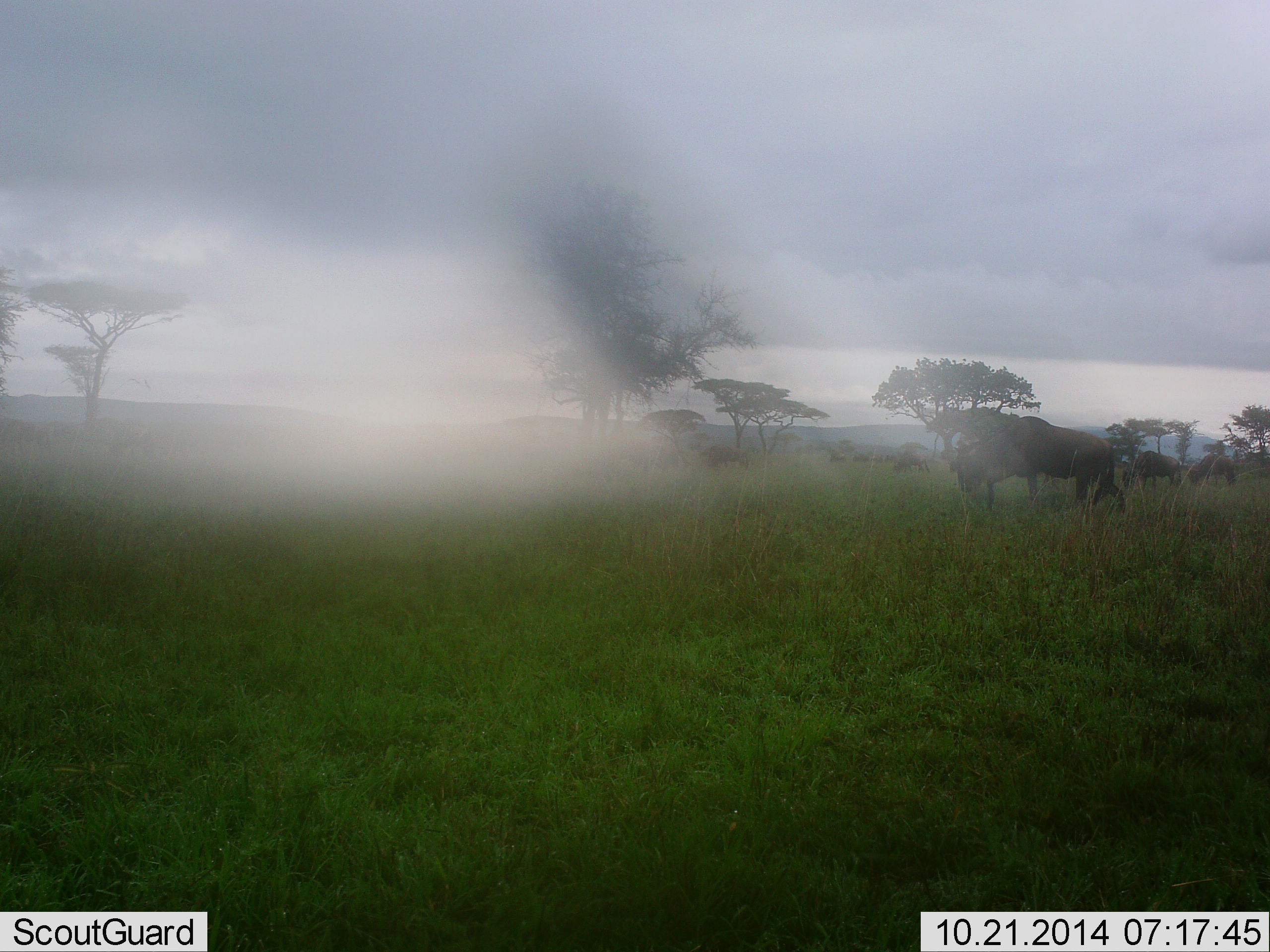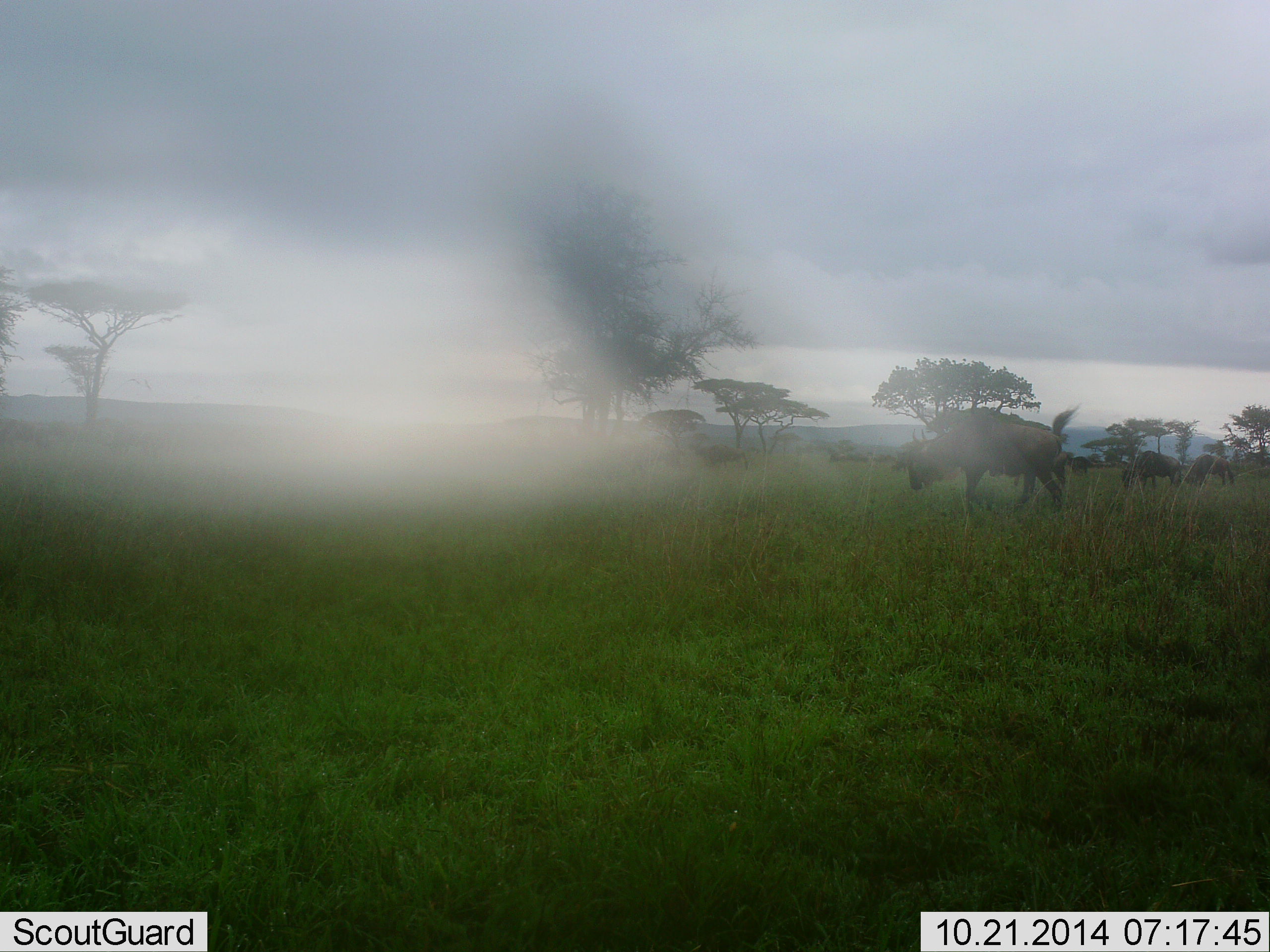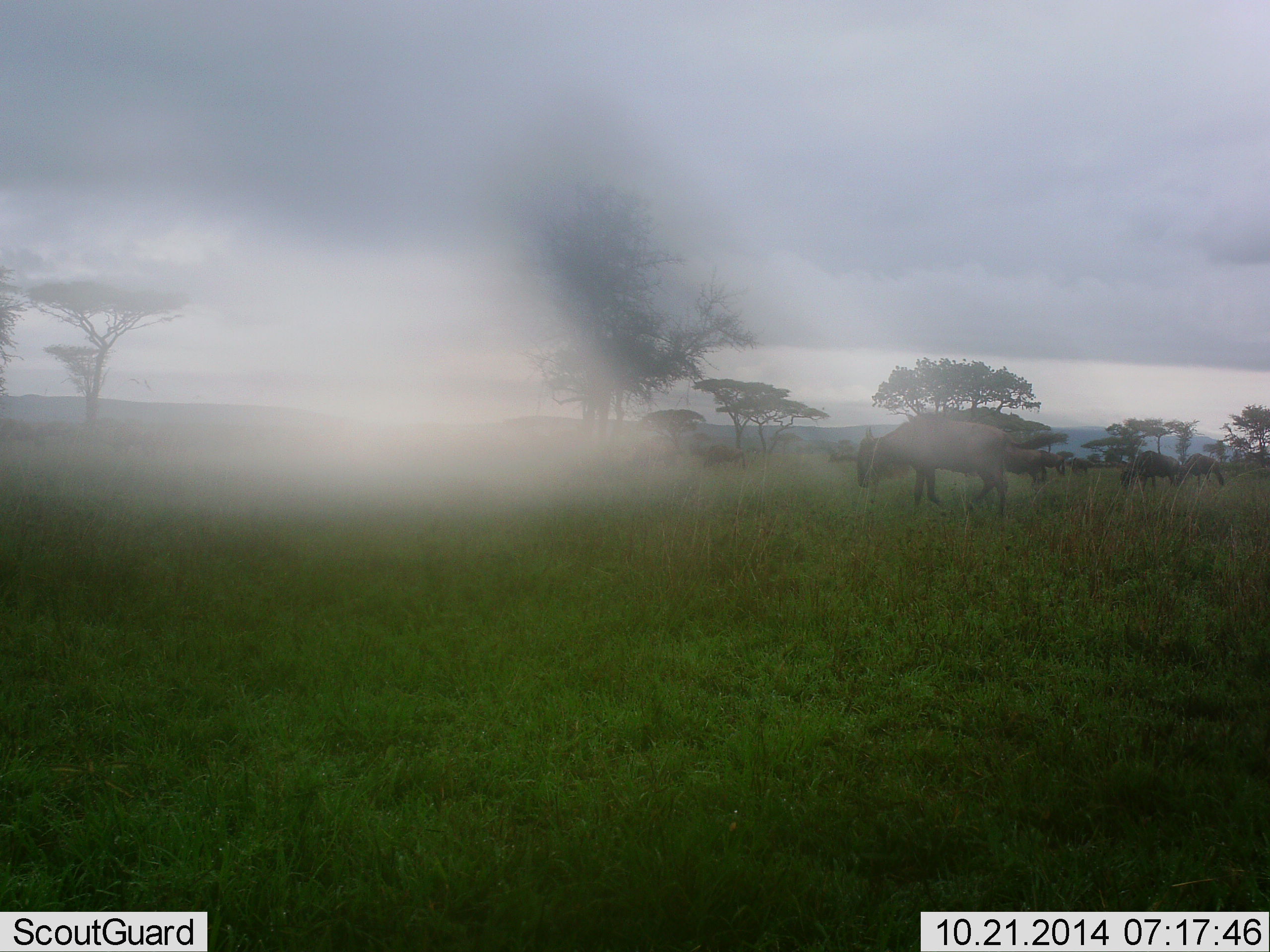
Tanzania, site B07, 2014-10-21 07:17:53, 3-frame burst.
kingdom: Animalia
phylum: Chordata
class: Mammalia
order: Artiodactyla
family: Bovidae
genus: Connochaetes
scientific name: Connochaetes taurinus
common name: blue wildebeest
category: wildebeest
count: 5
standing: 50%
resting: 0%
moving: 70%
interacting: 0%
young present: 0%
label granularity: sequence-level